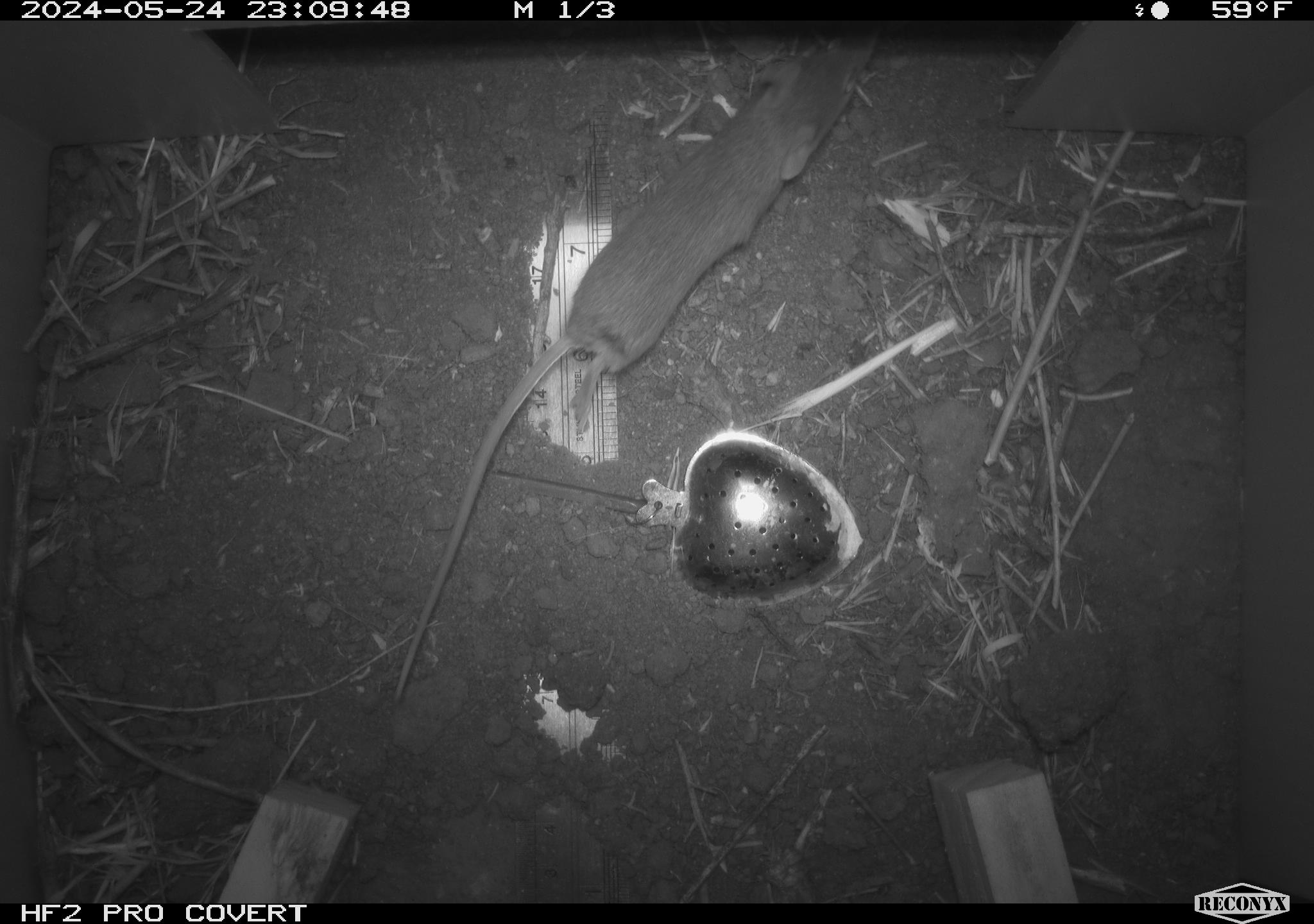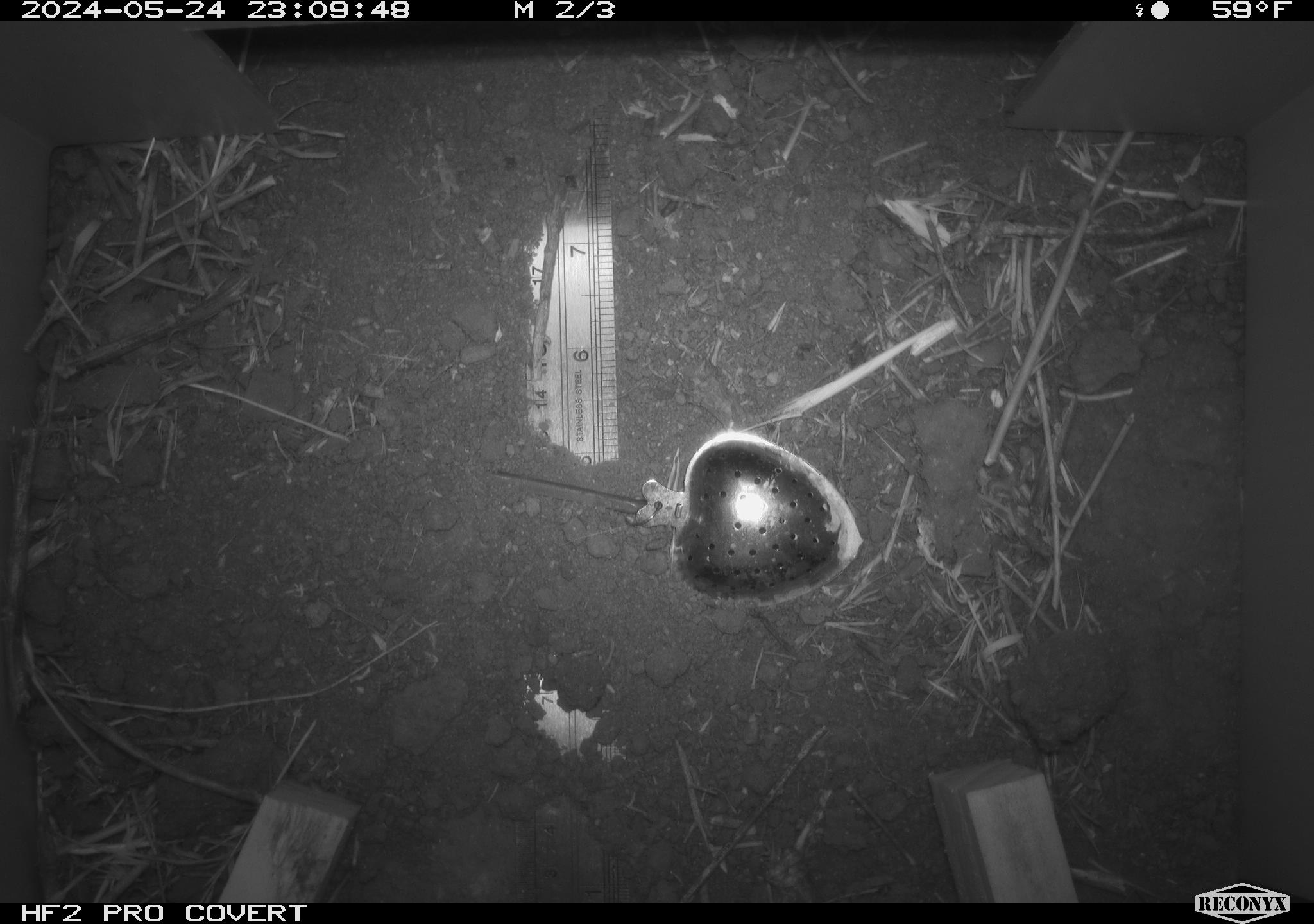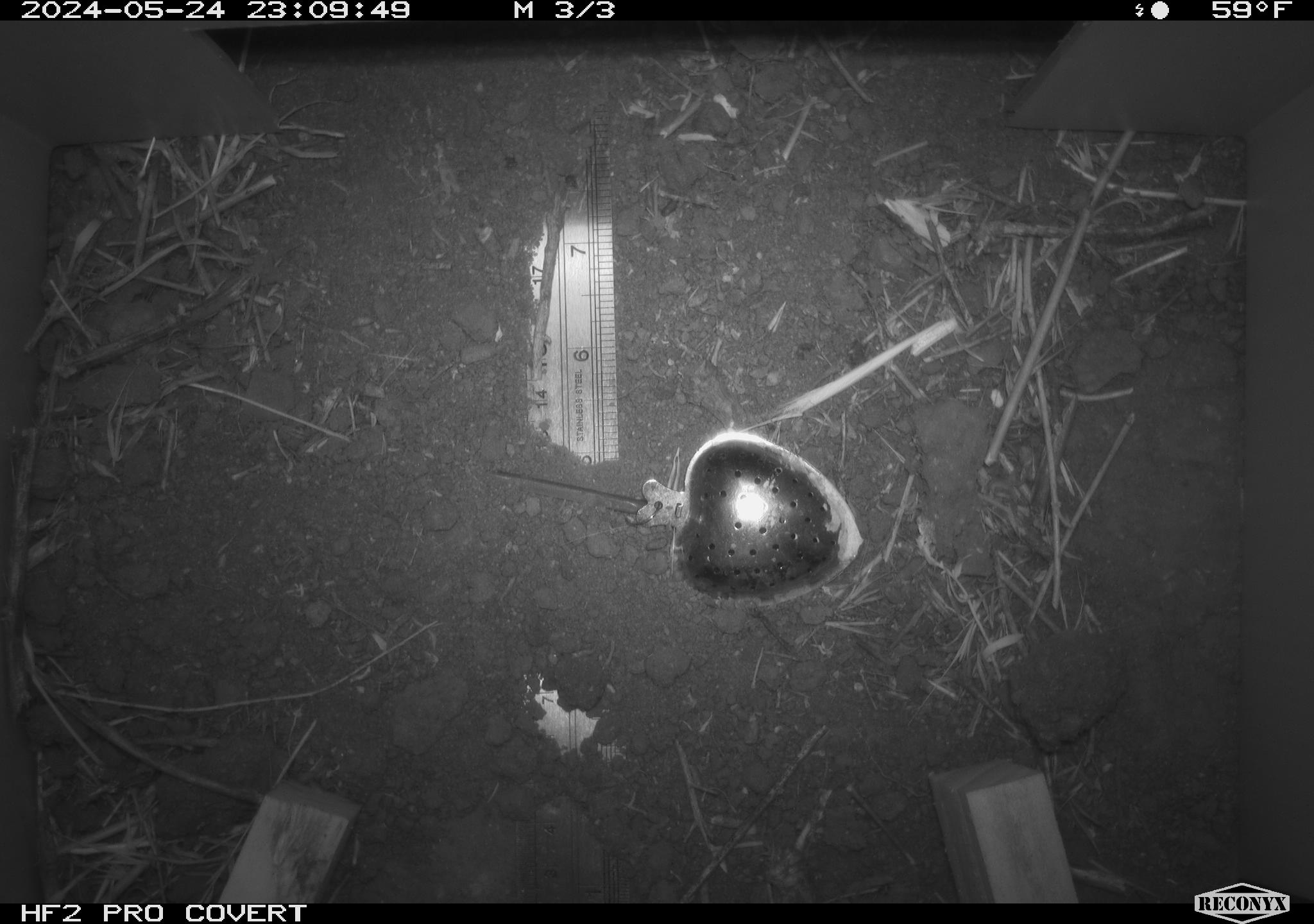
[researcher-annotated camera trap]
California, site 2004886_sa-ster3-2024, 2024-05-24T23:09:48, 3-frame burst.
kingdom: Animalia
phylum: Chordata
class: Mammalia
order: Rodentia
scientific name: Rodentia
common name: mouse species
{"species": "mouse species (Rodentia)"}